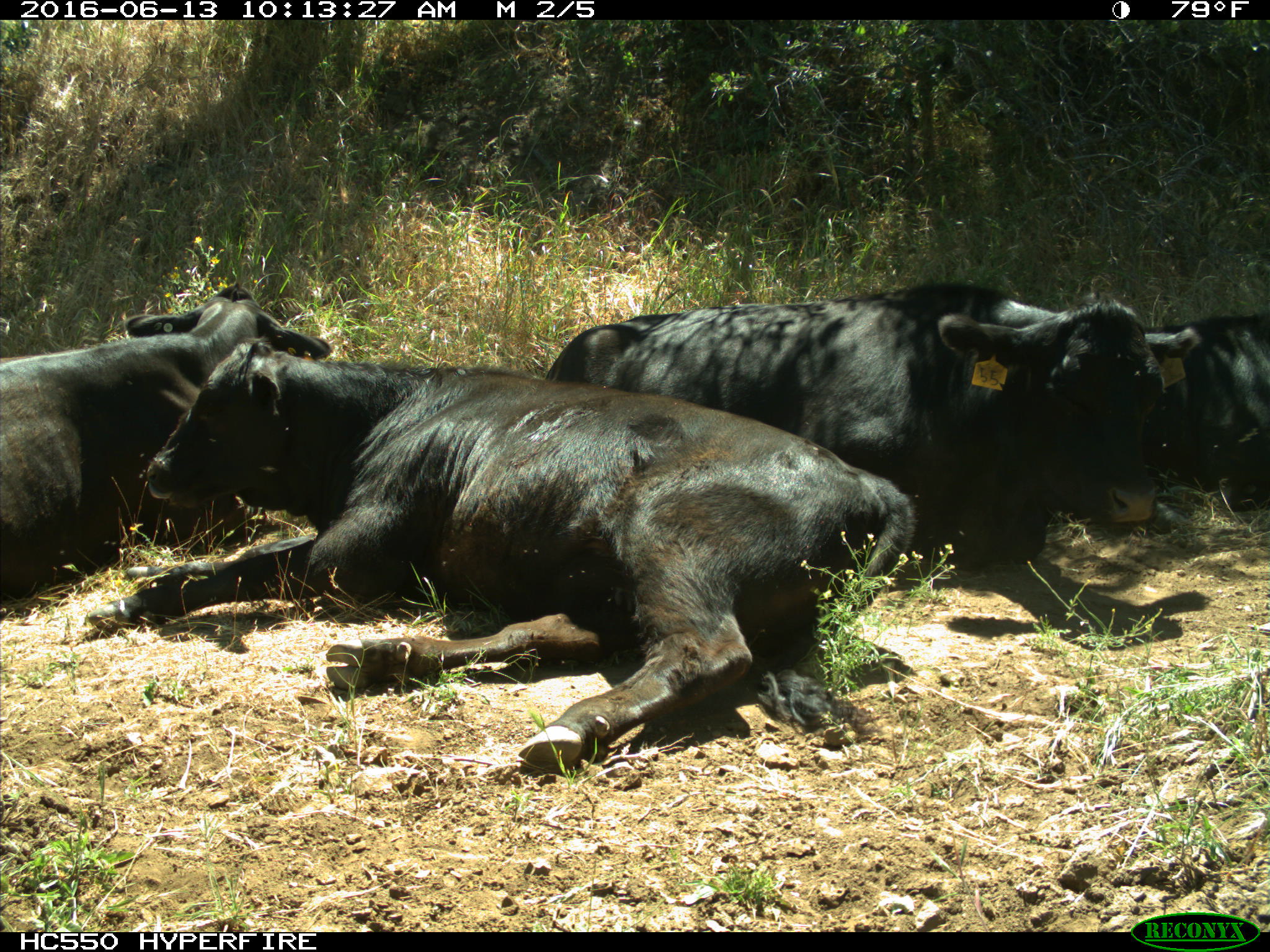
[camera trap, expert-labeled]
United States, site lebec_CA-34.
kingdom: Animalia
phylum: Chordata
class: Mammalia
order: Artiodactyla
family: Bovidae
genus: Bos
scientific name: Bos taurus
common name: domestic cow